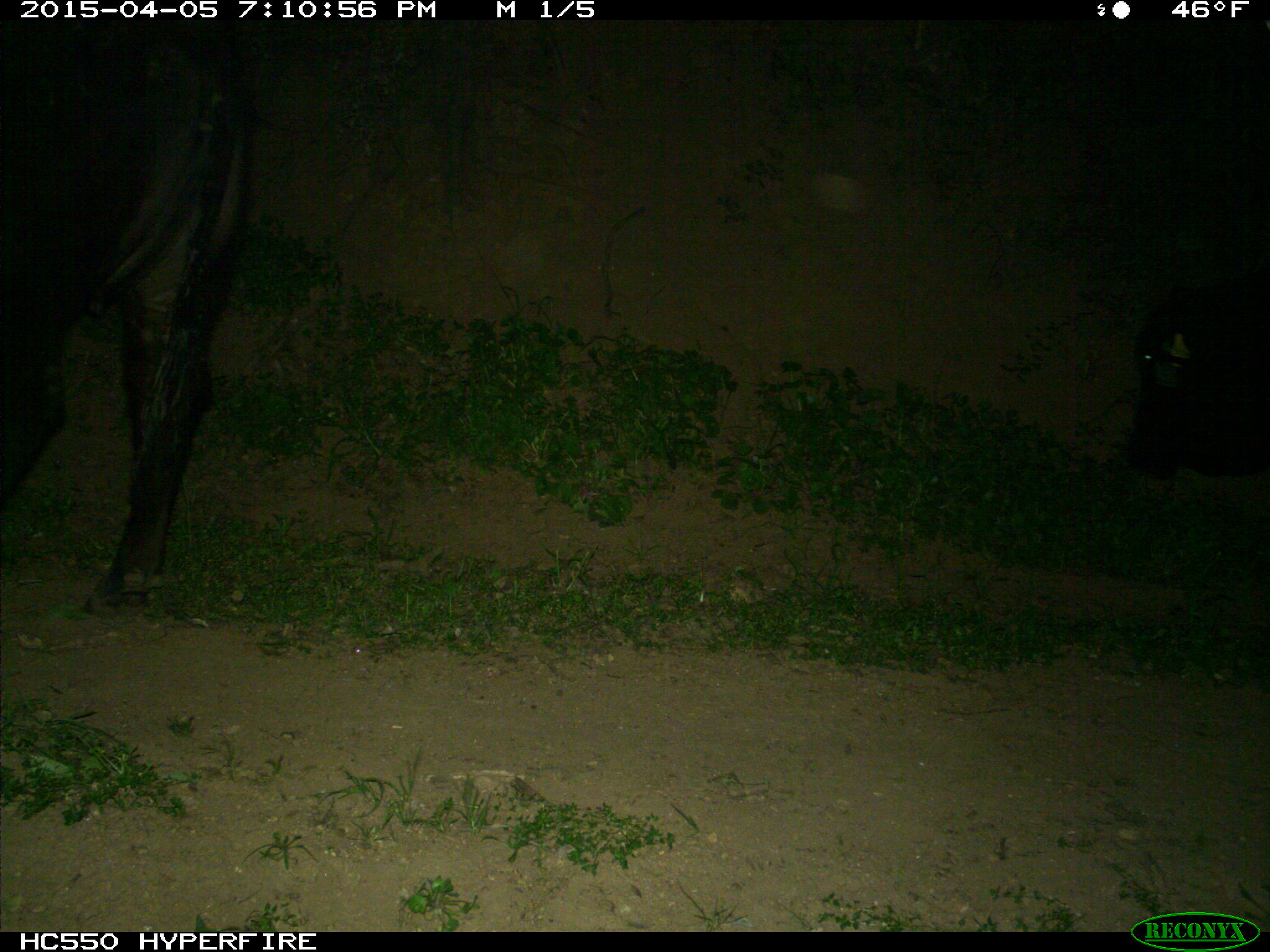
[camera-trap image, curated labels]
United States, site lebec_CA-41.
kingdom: Animalia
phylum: Chordata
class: Mammalia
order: Artiodactyla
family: Bovidae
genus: Bos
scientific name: Bos taurus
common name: domestic cow